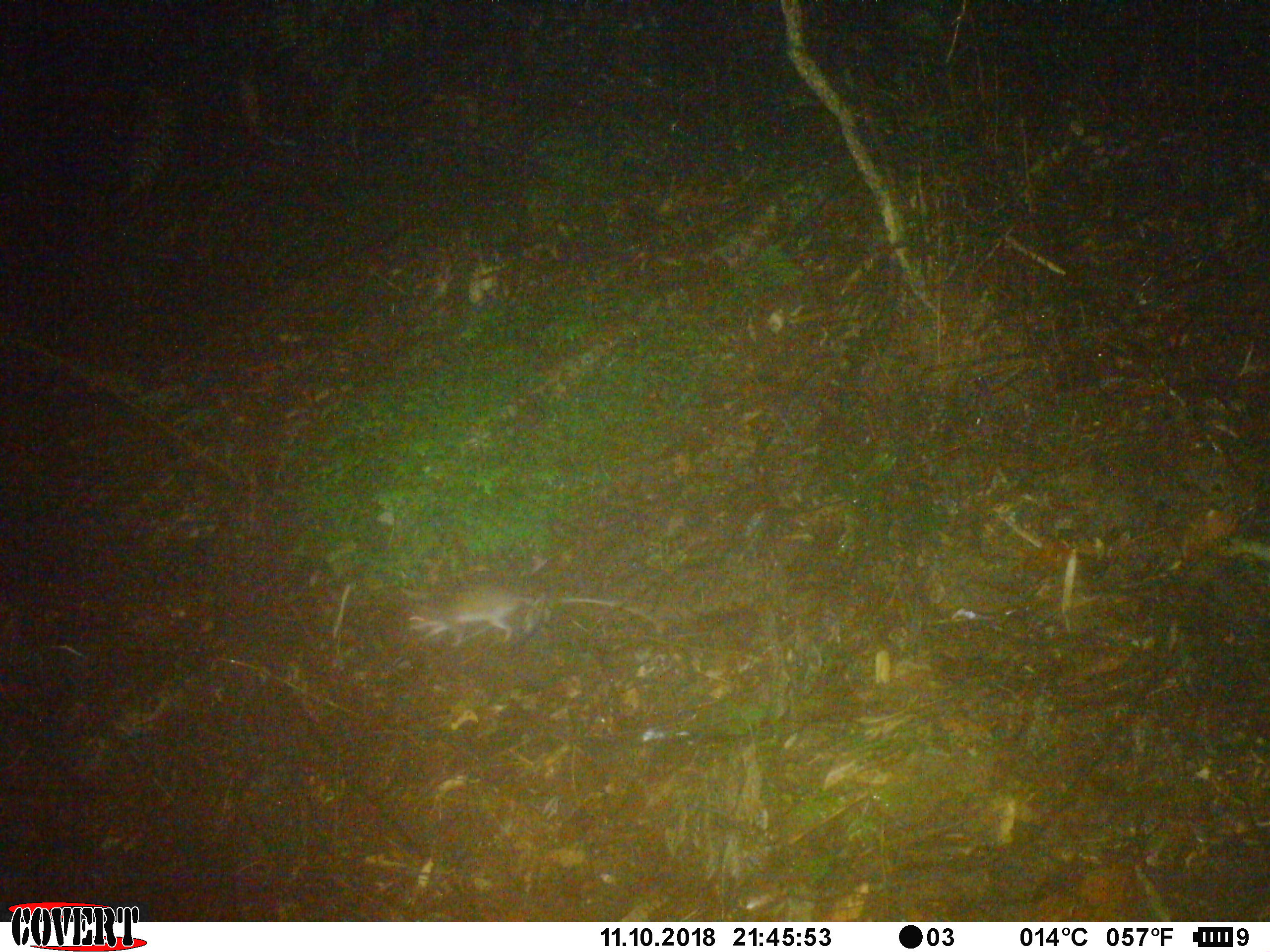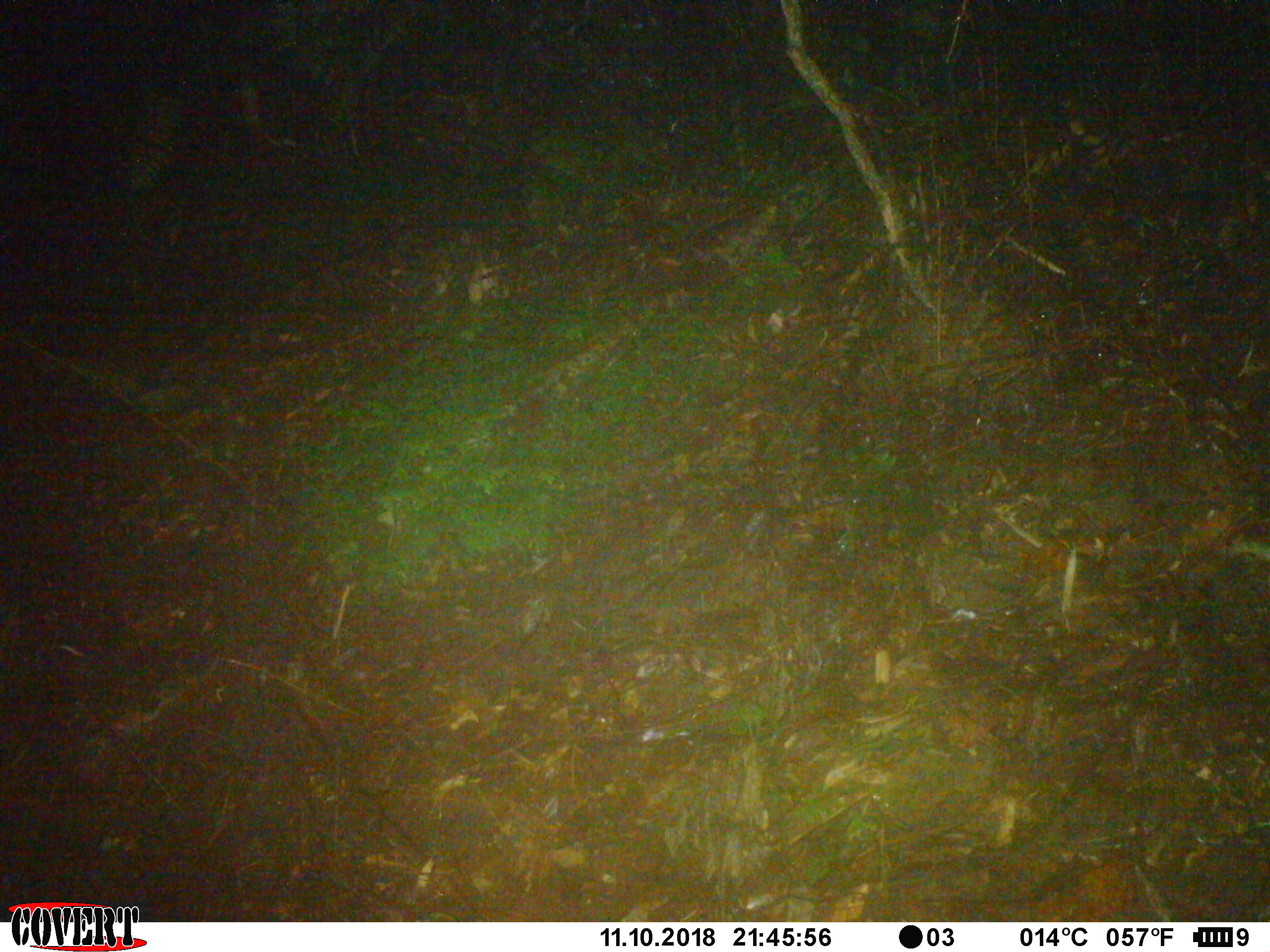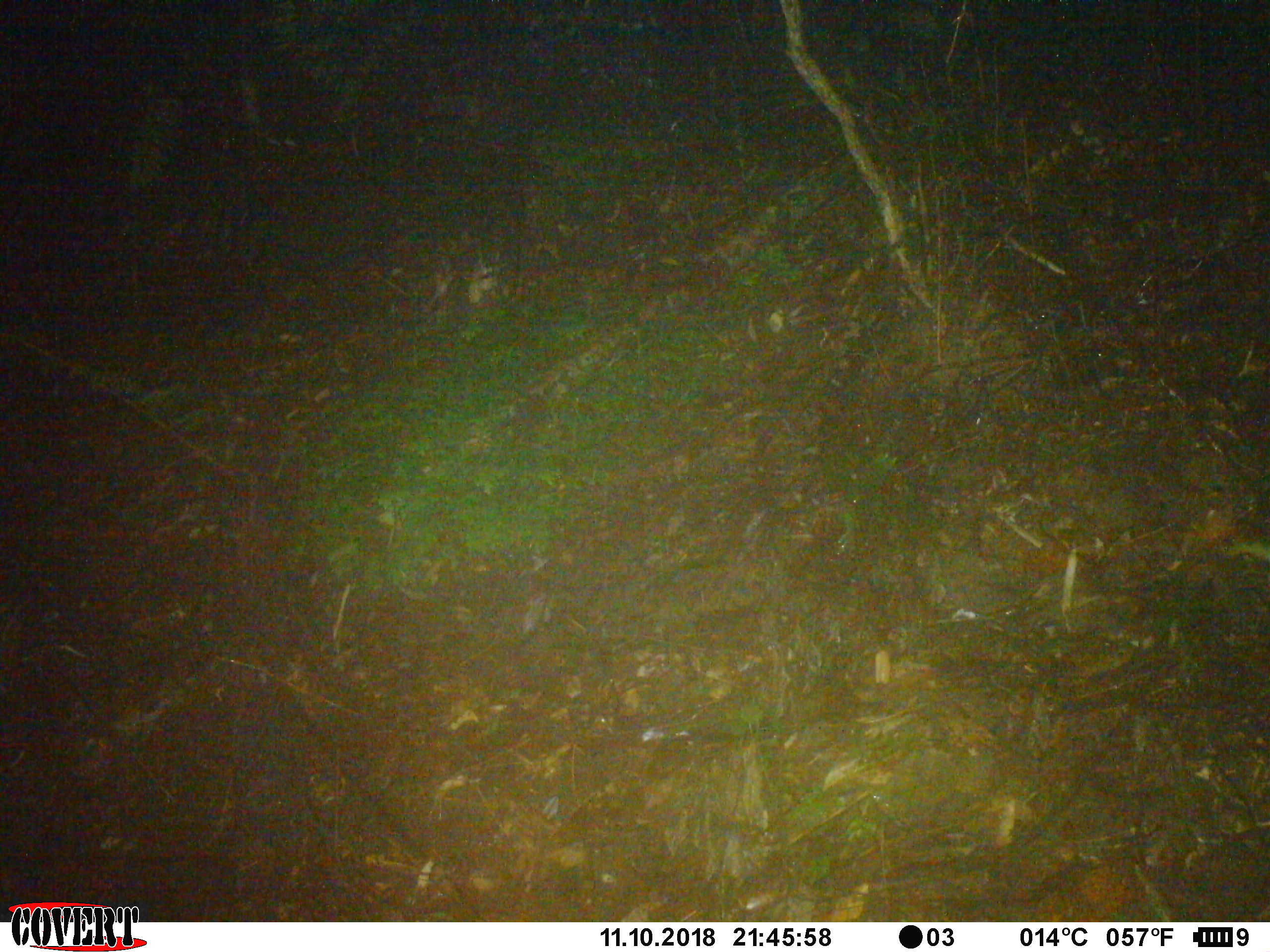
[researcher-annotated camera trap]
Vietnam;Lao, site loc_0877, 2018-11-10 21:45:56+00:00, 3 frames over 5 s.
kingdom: Animalia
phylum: Chordata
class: Mammalia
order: Rodentia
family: Muridae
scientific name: Muridae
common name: old-world mice and rats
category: unidentified murid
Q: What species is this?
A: Unidentified murid (old-world mice and rats) (Muridae).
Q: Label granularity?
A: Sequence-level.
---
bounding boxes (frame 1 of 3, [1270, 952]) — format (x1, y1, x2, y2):
unidentified murid: (407, 582, 662, 645)